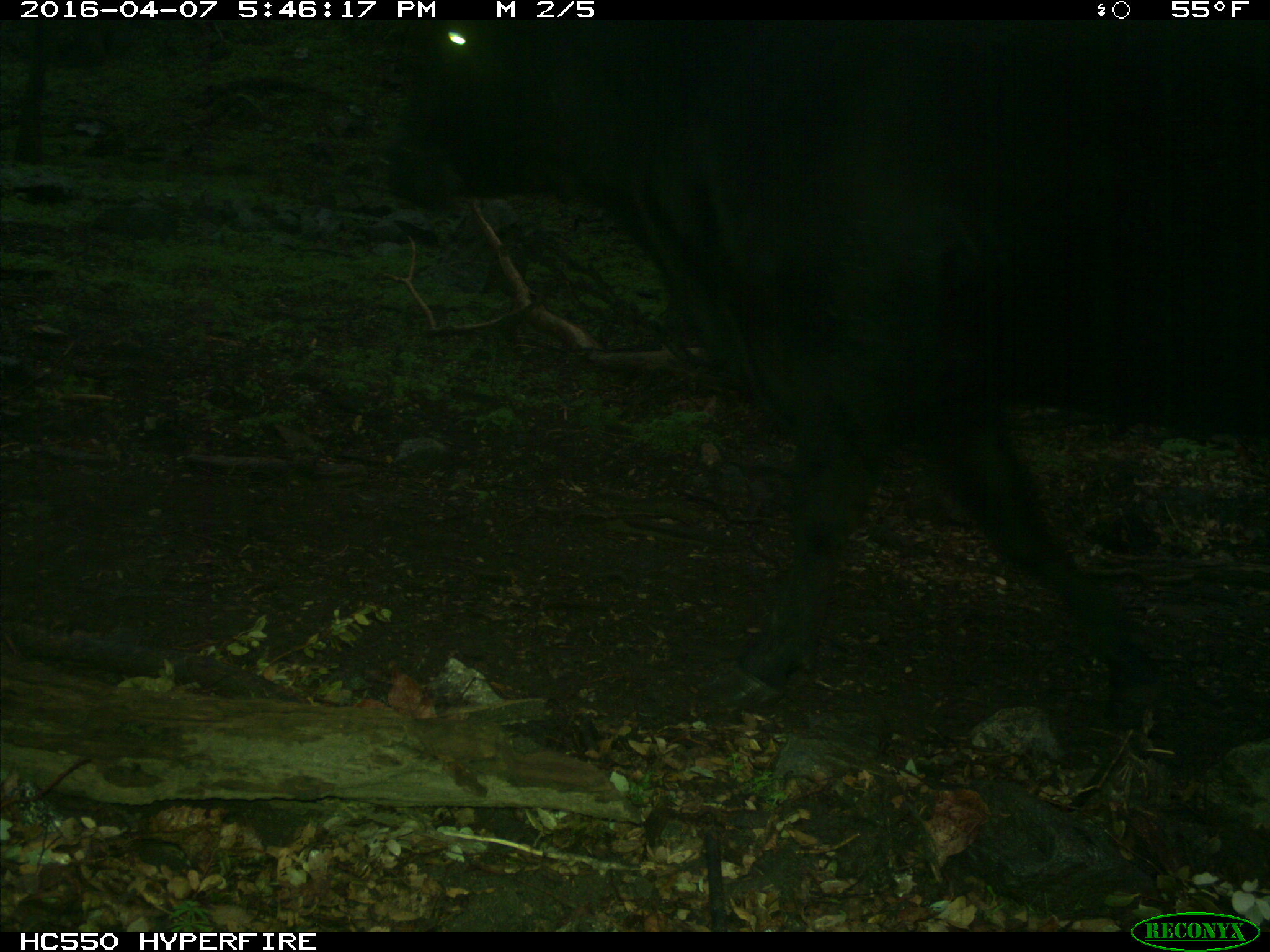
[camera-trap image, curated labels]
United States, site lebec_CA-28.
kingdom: Animalia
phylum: Chordata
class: Mammalia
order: Artiodactyla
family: Bovidae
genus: Bos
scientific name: Bos taurus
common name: domestic cow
Bos taurus (domestic cow).